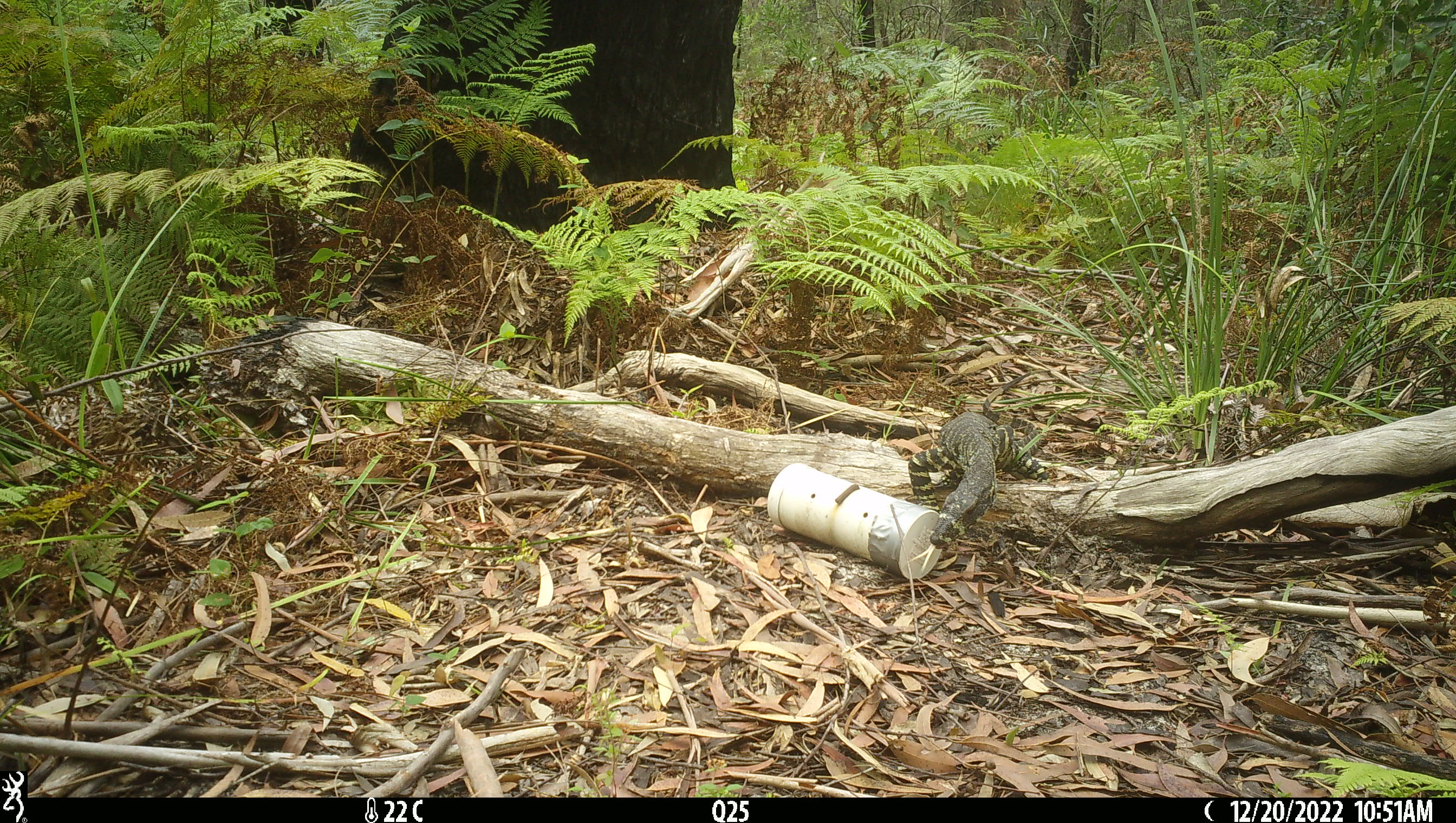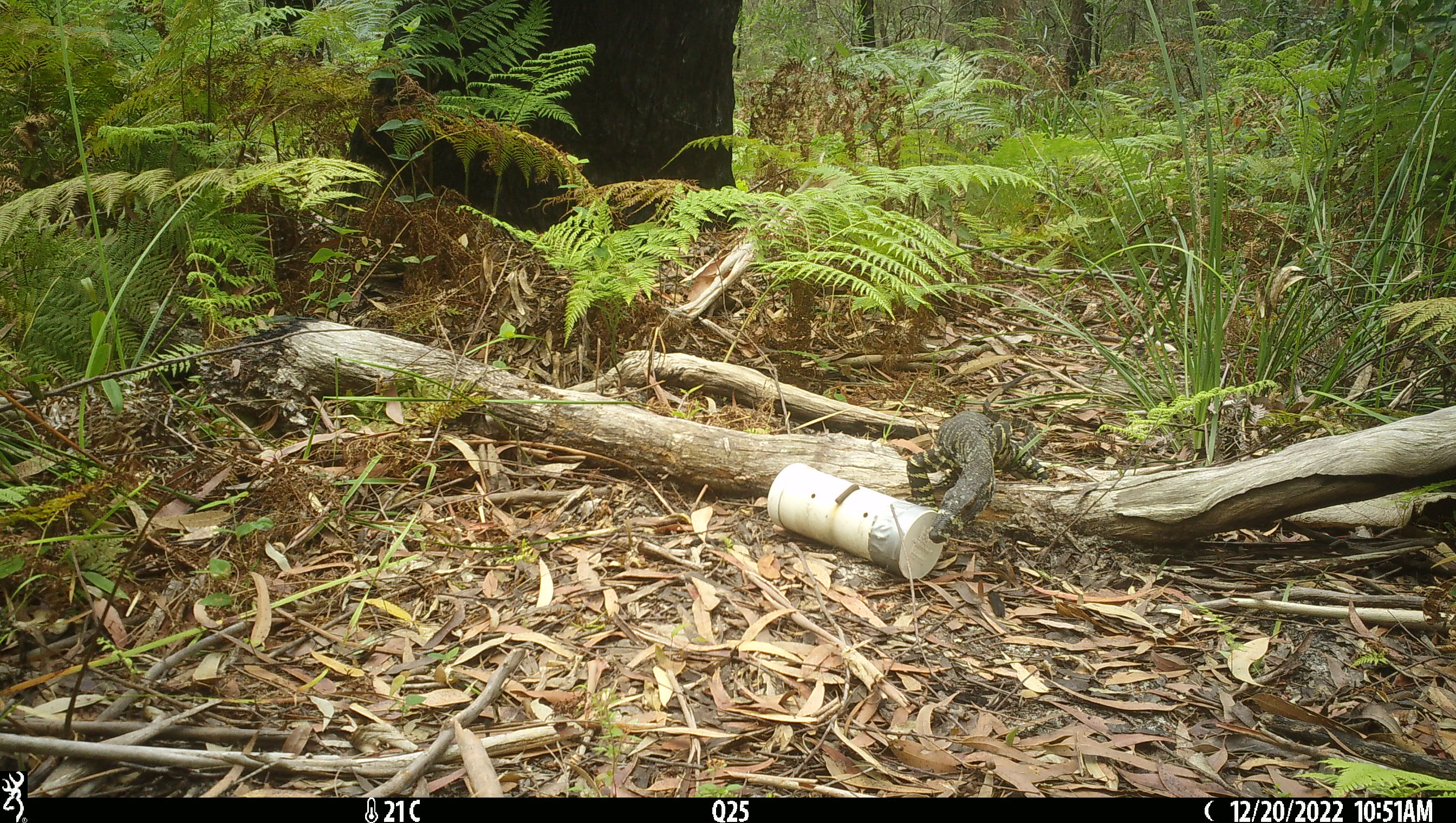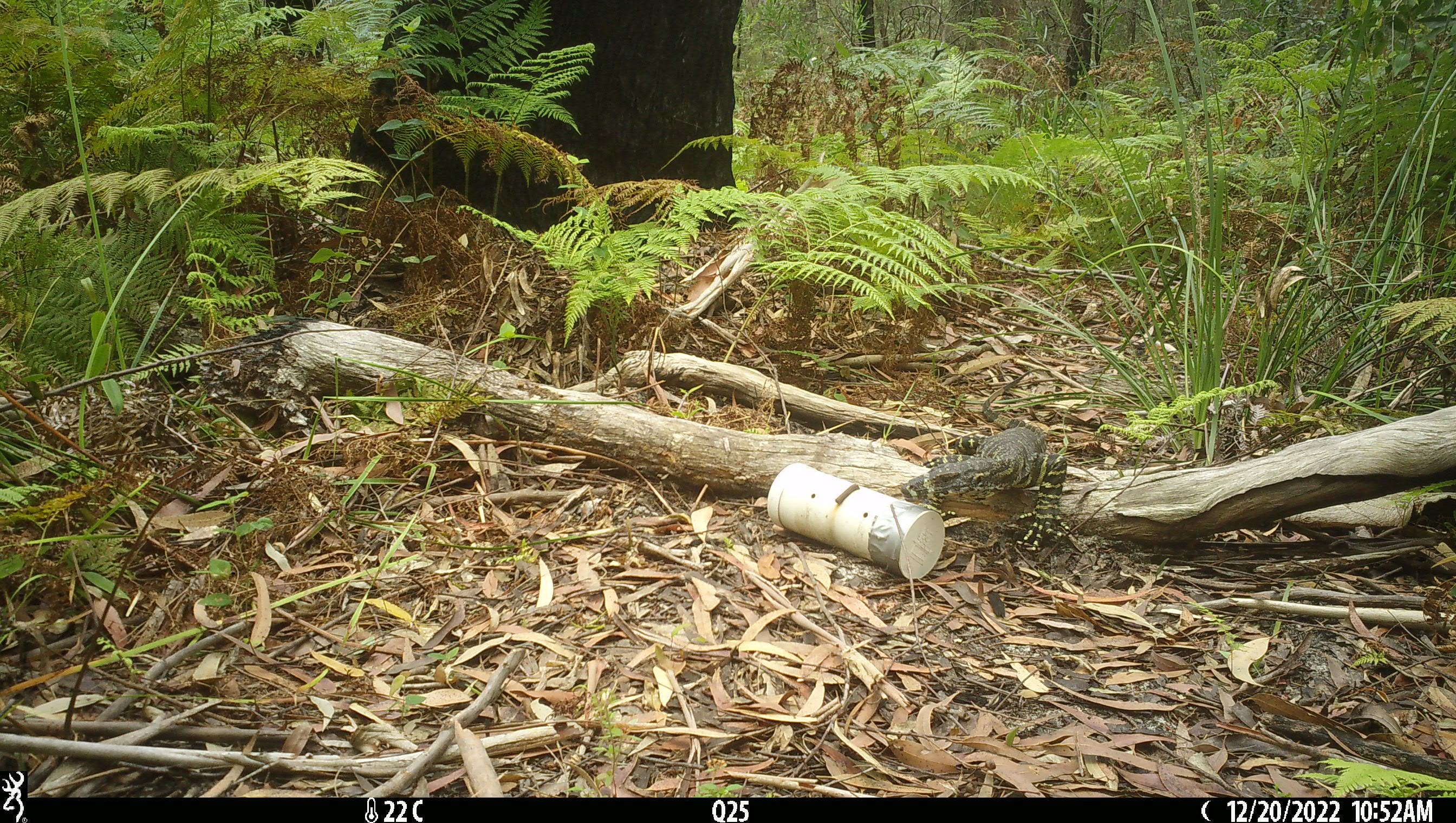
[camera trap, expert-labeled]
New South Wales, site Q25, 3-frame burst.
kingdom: Animalia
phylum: Chordata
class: Reptilia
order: Squamata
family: Varanidae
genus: Varanus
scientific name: Varanus varius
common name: lace monitor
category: goanna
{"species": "goanna (lace monitor) (Varanus varius)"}